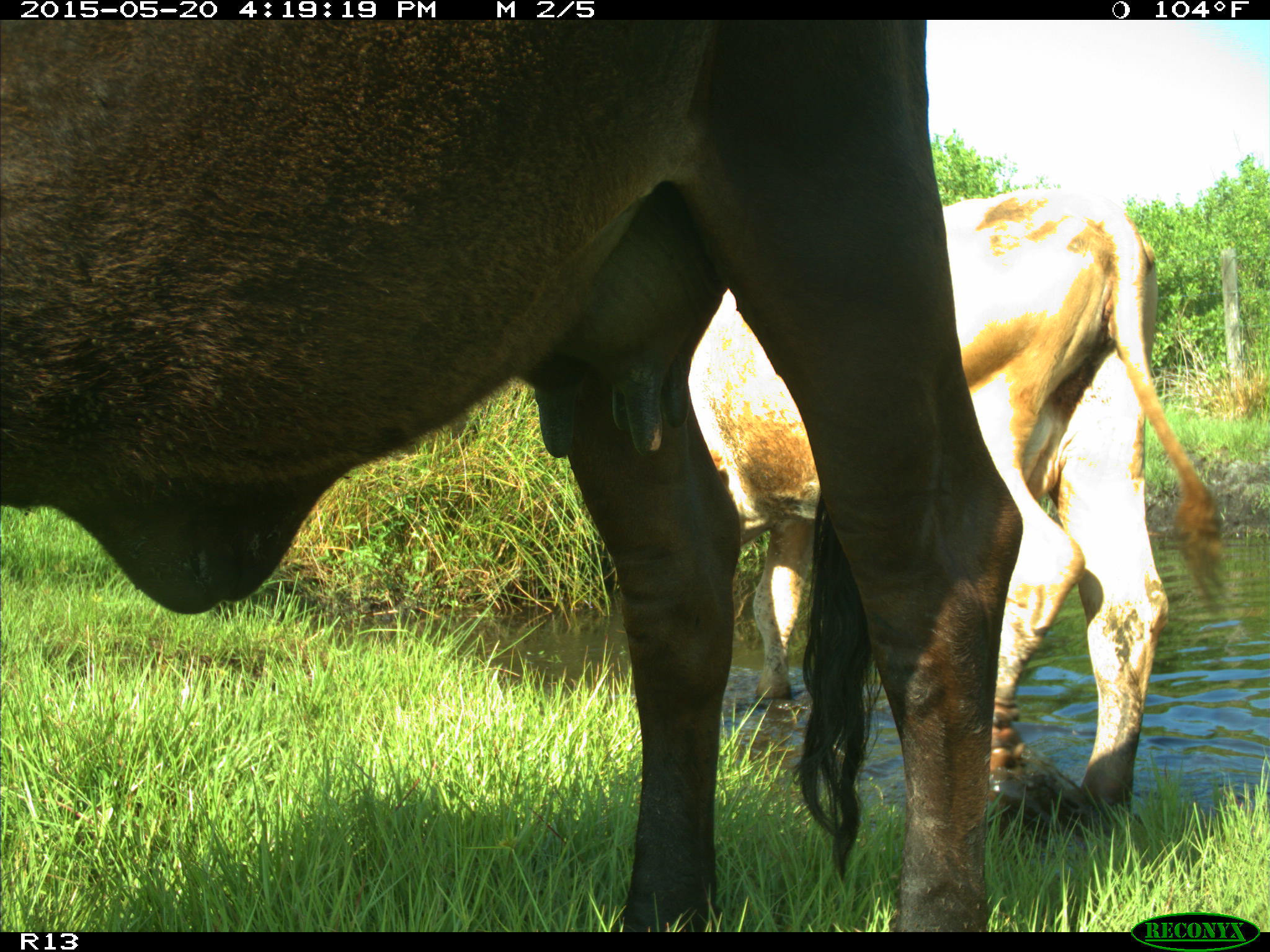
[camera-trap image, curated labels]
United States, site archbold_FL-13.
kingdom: Animalia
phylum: Chordata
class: Mammalia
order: Artiodactyla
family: Bovidae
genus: Bos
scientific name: Bos taurus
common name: domestic cow